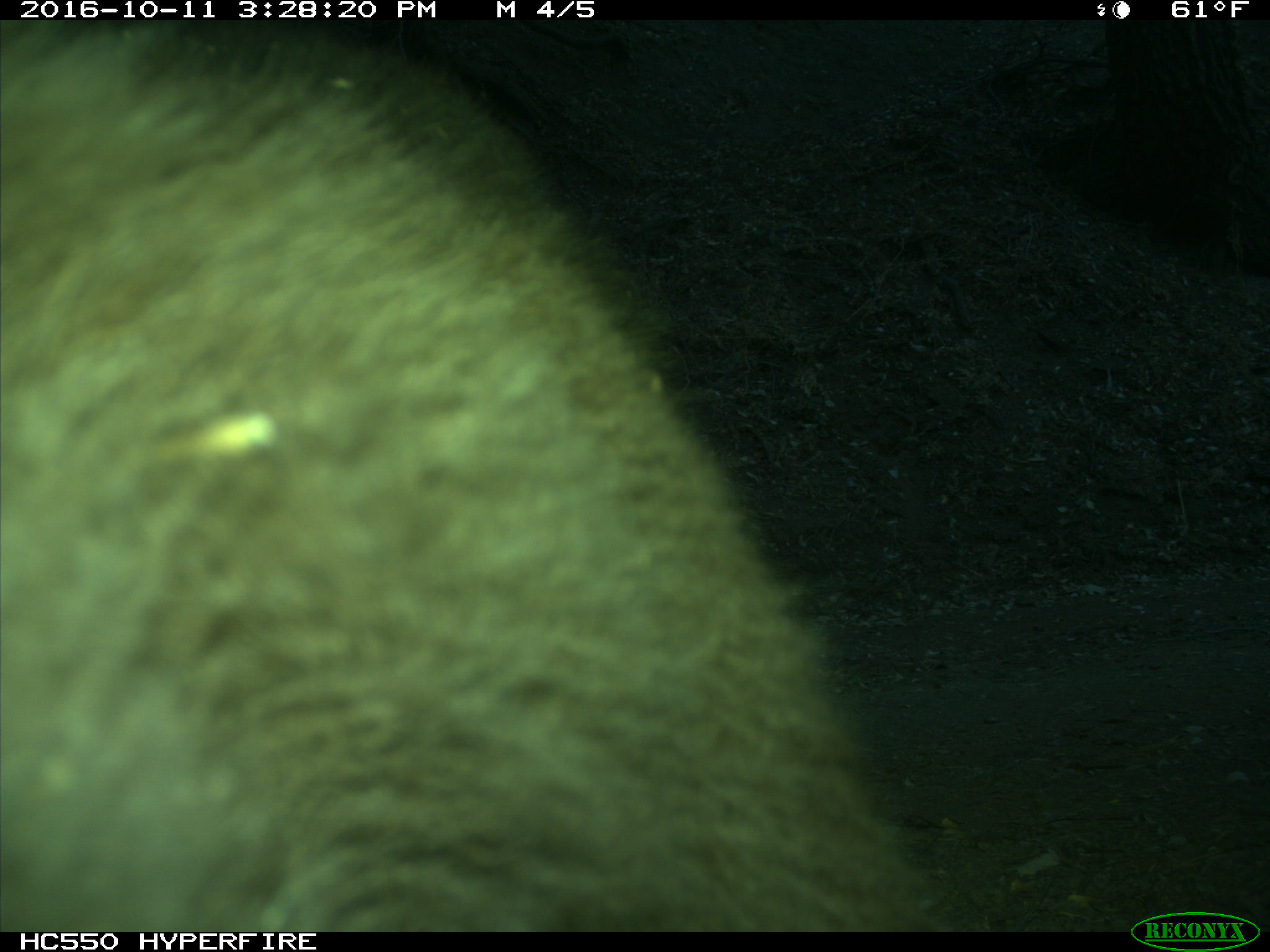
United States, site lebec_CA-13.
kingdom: Animalia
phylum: Chordata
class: Mammalia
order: Carnivora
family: Ursidae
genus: Ursus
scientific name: Ursus americanus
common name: american black bear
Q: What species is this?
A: Ursus americanus (american black bear).